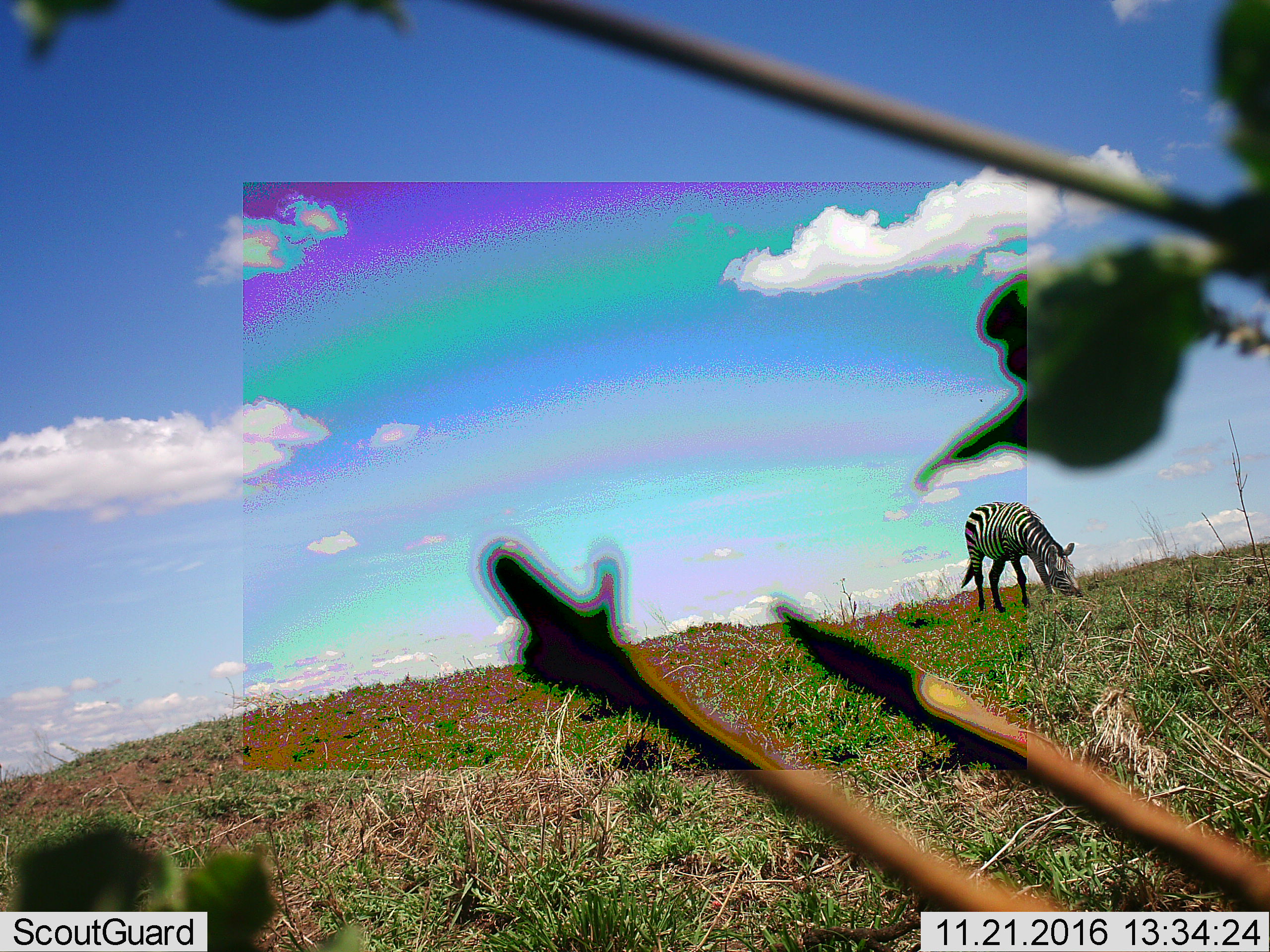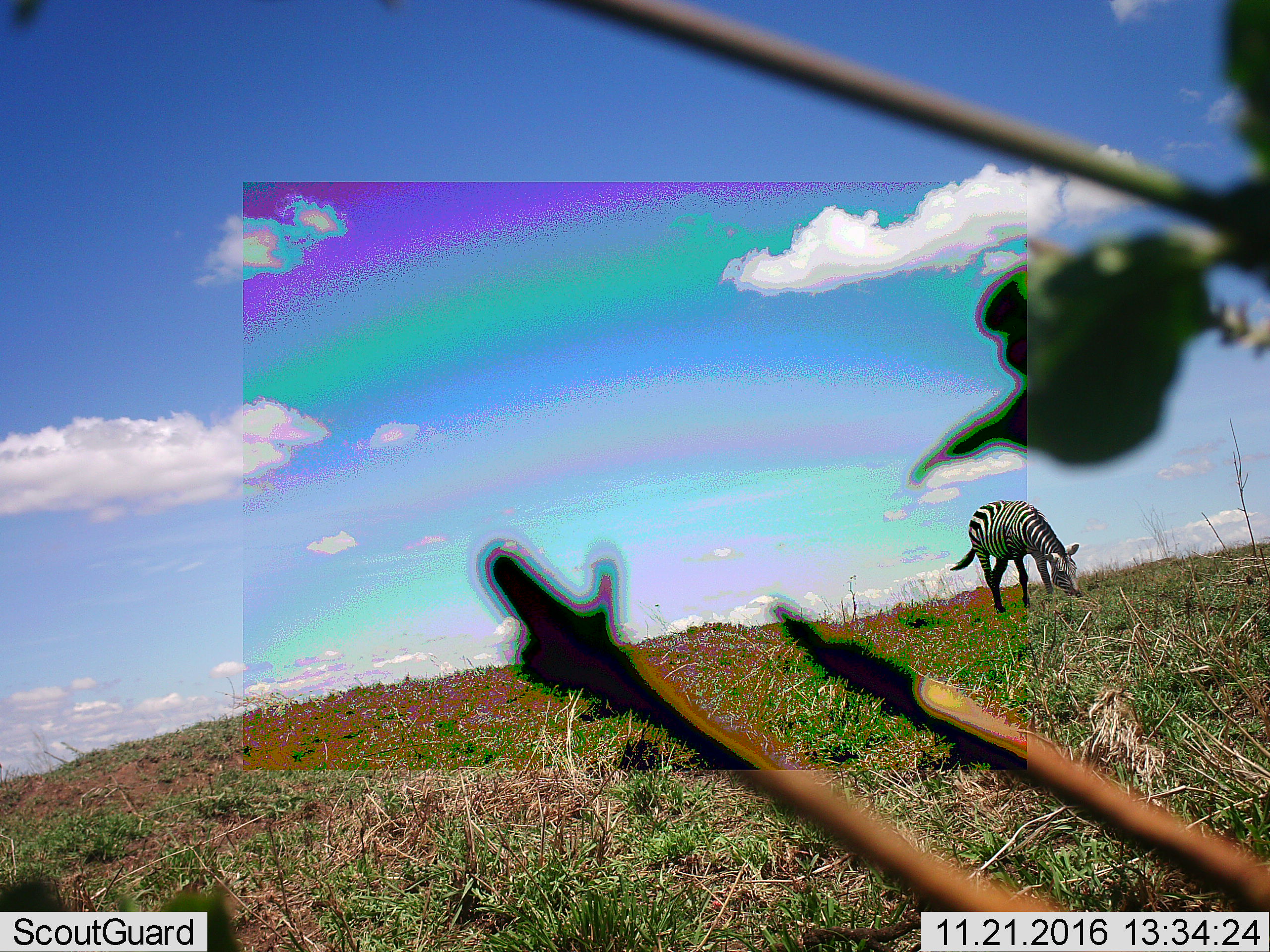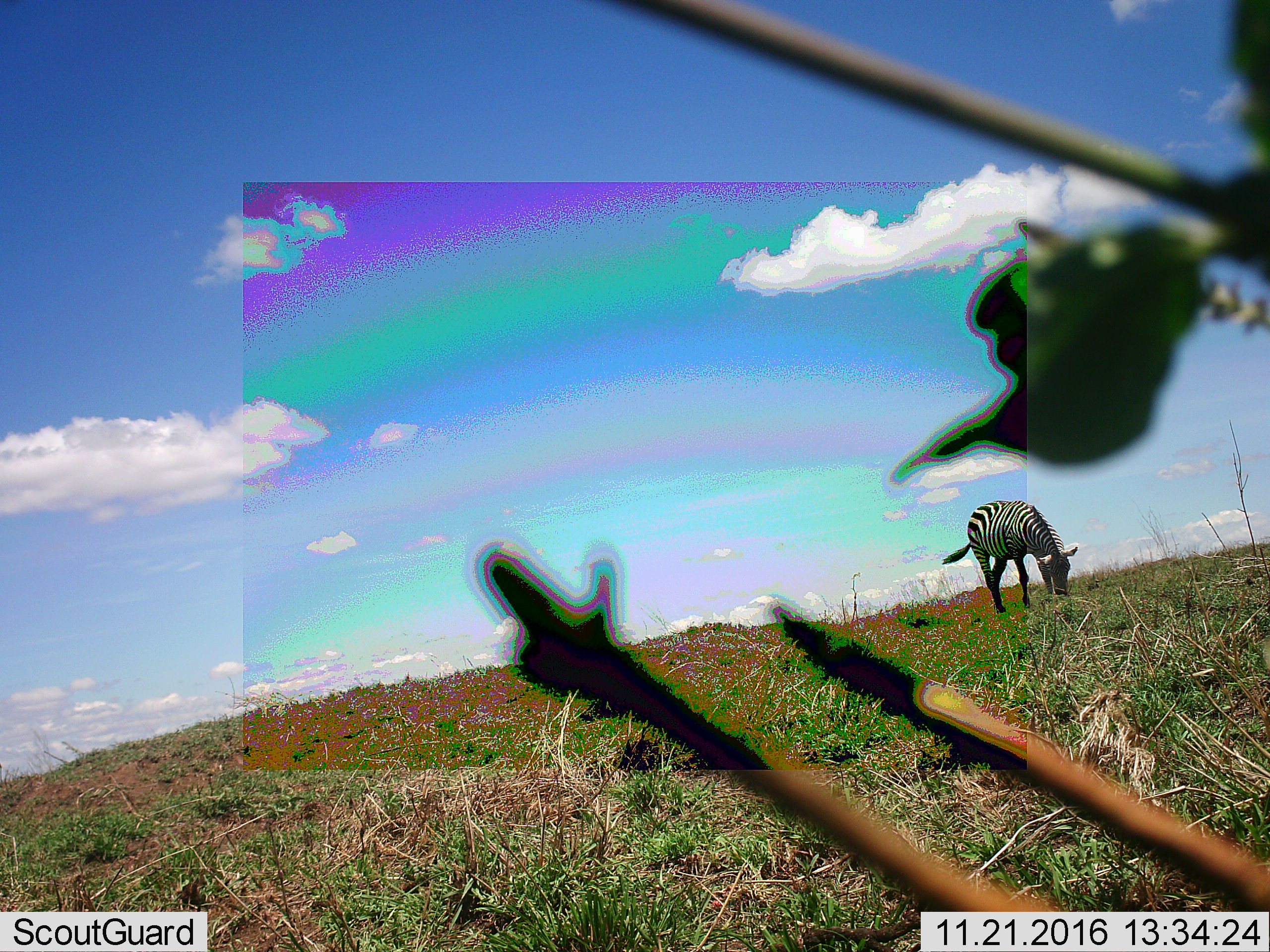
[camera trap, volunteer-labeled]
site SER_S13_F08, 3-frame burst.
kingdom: Animalia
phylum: Chordata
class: Mammalia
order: Perissodactyla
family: Equidae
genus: Equus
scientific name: Equus quagga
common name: plains zebra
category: zebraplains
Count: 1.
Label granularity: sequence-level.